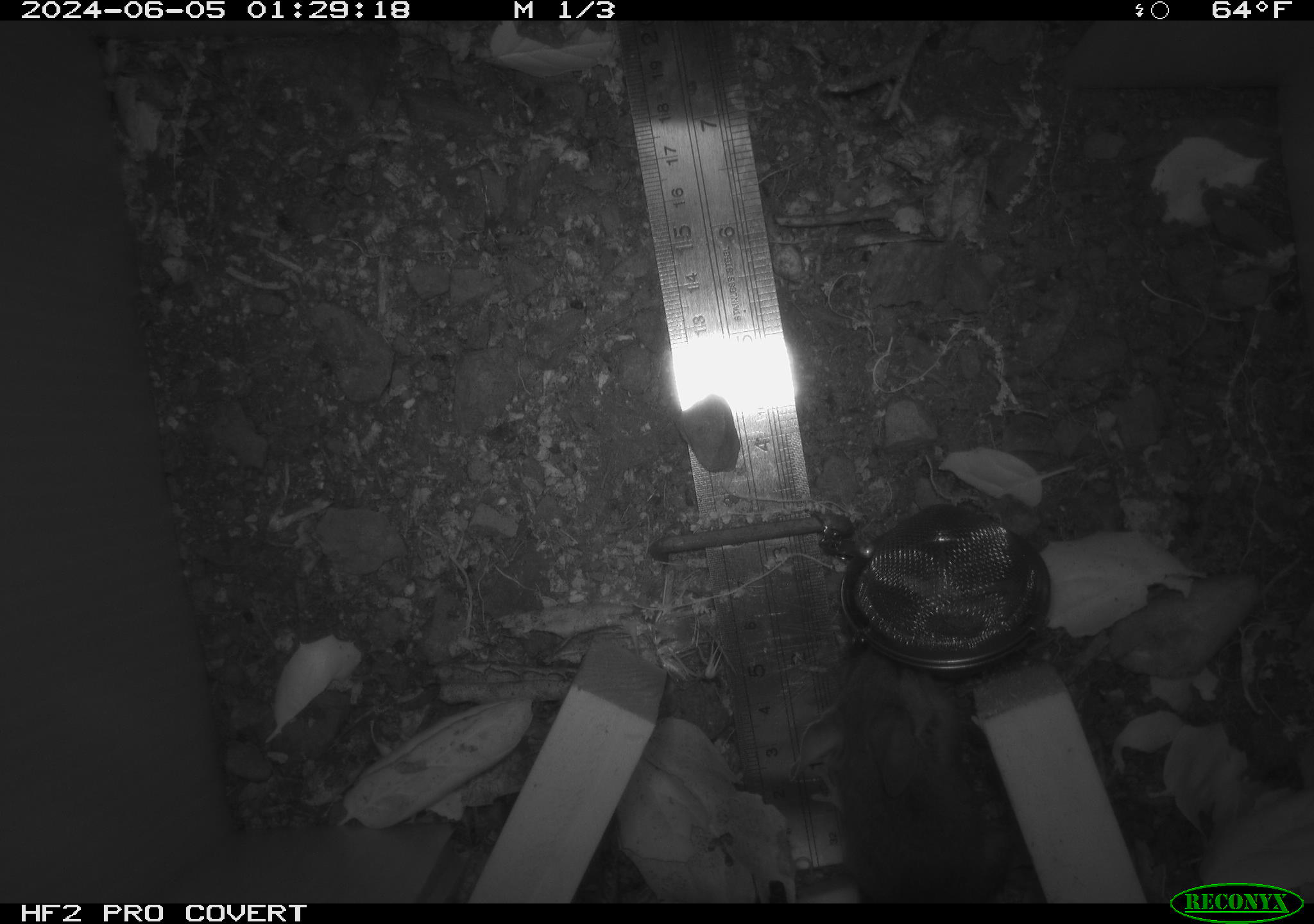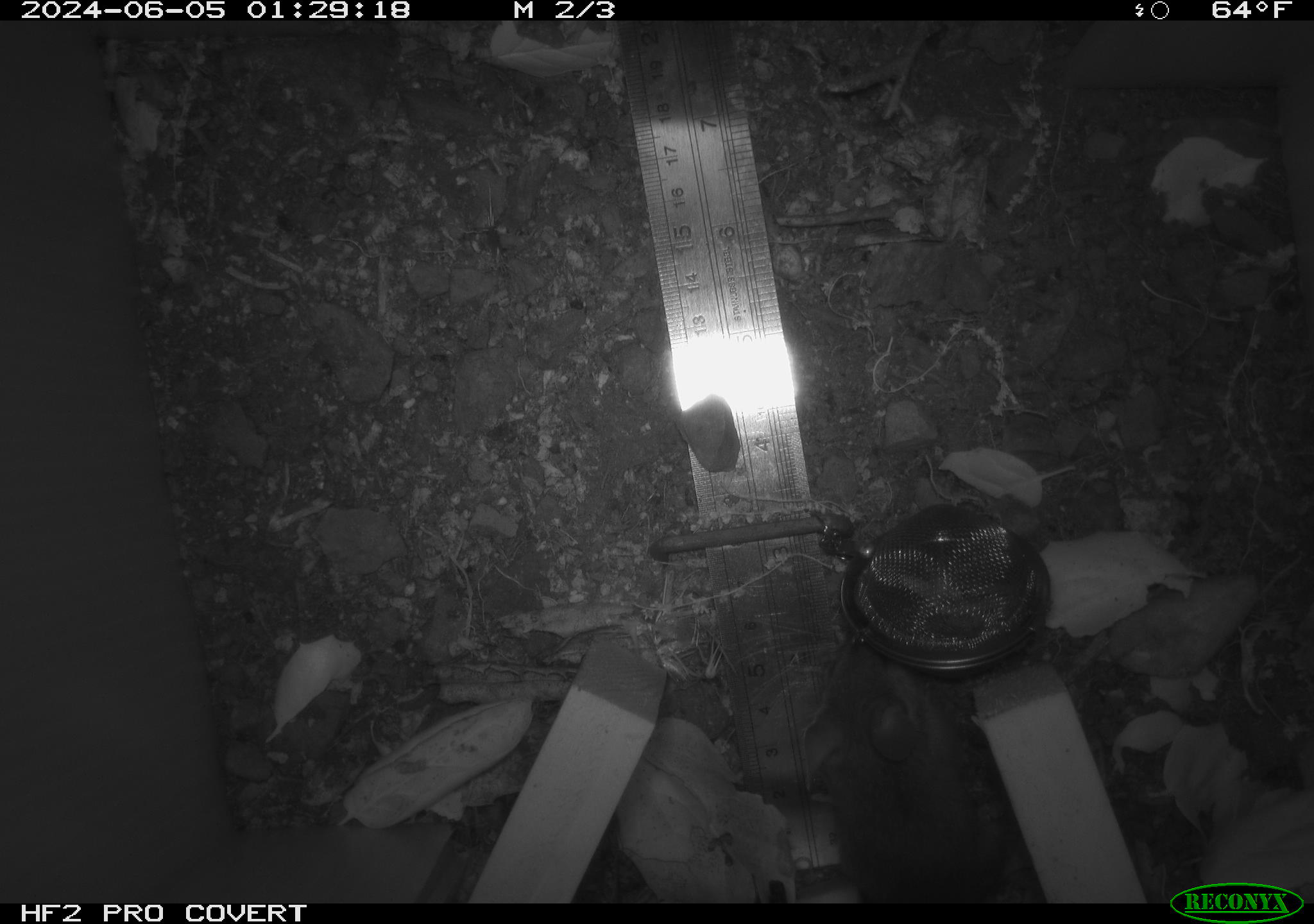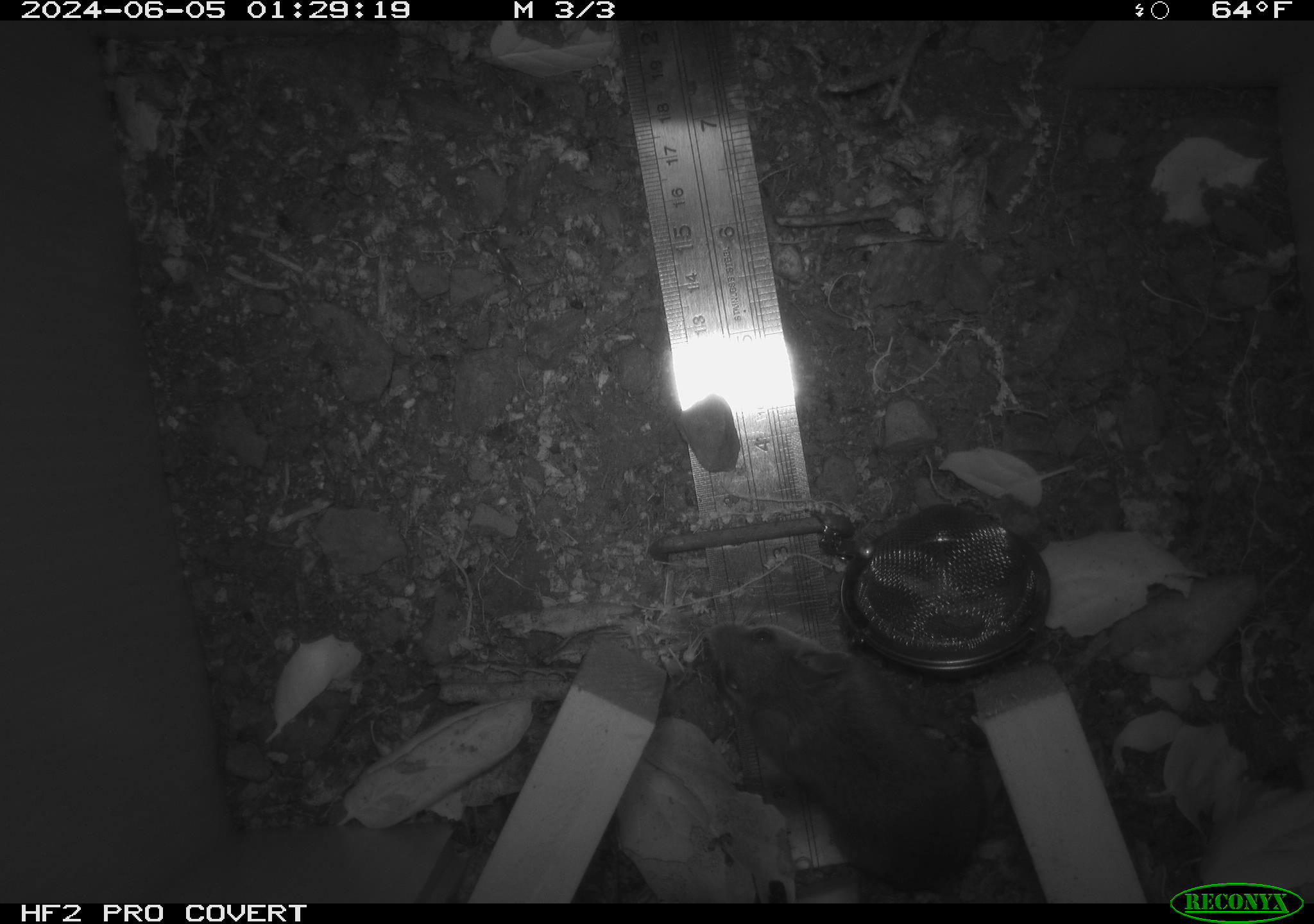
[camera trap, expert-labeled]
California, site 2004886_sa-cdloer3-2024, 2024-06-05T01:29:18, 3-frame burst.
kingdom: Animalia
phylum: Chordata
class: Mammalia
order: Rodentia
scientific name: Rodentia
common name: rodent